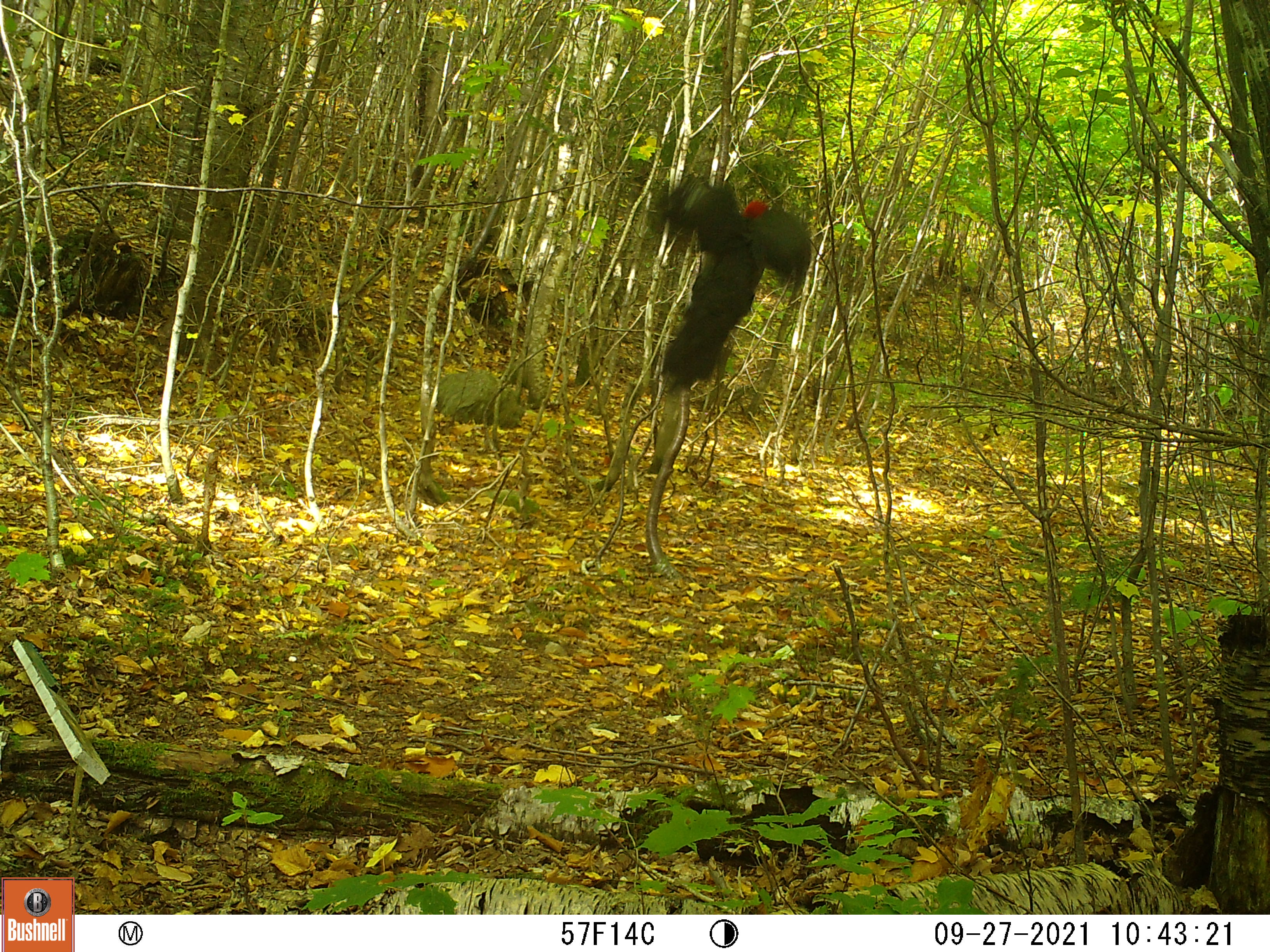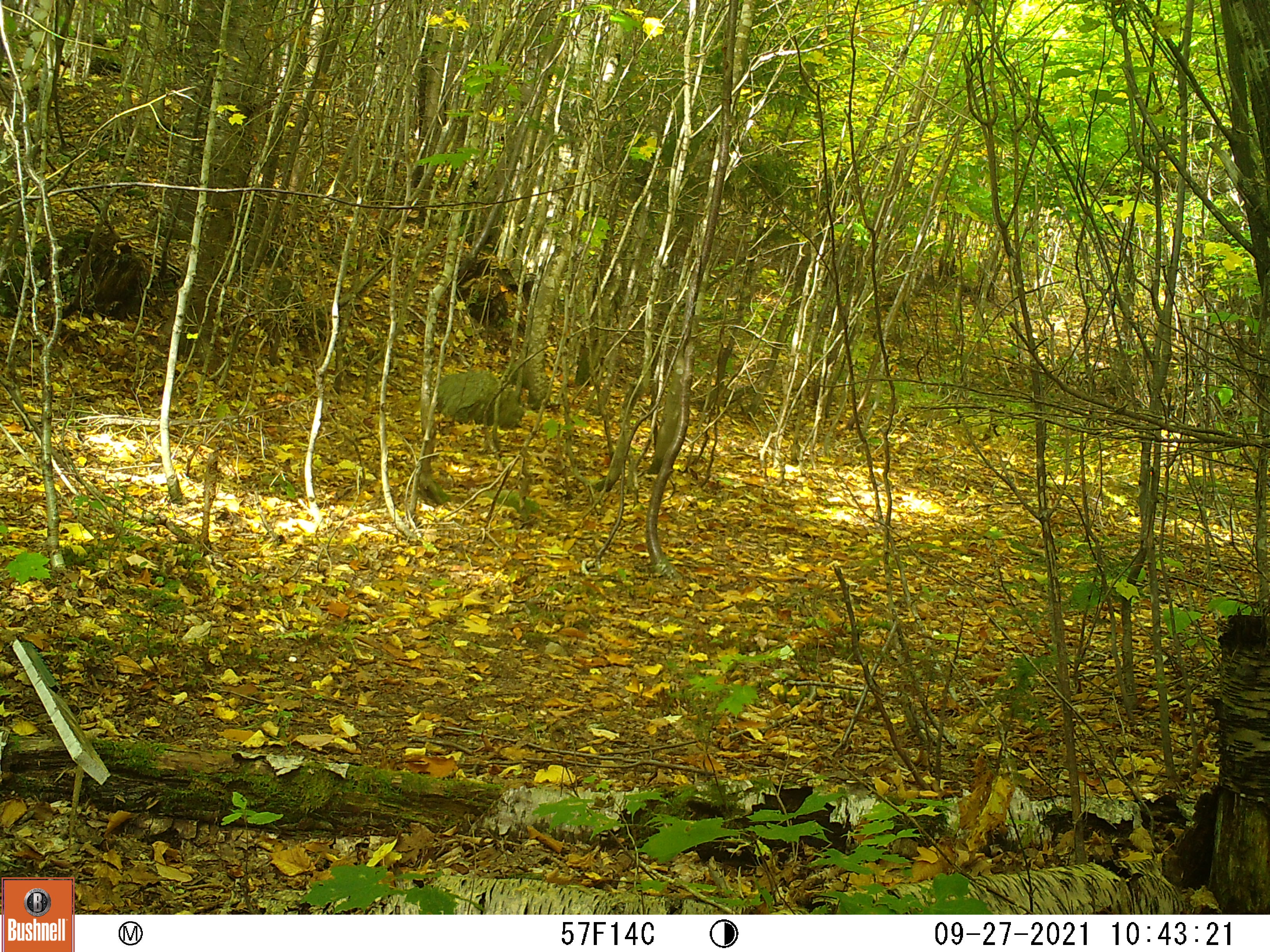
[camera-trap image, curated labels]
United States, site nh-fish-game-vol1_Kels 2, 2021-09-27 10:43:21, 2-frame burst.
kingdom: Animalia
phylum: Chordata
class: Aves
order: Cathartiformes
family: Cathartidae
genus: Cathartes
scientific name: Cathartes aura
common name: turkey vulture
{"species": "turkey vulture (Cathartes aura)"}